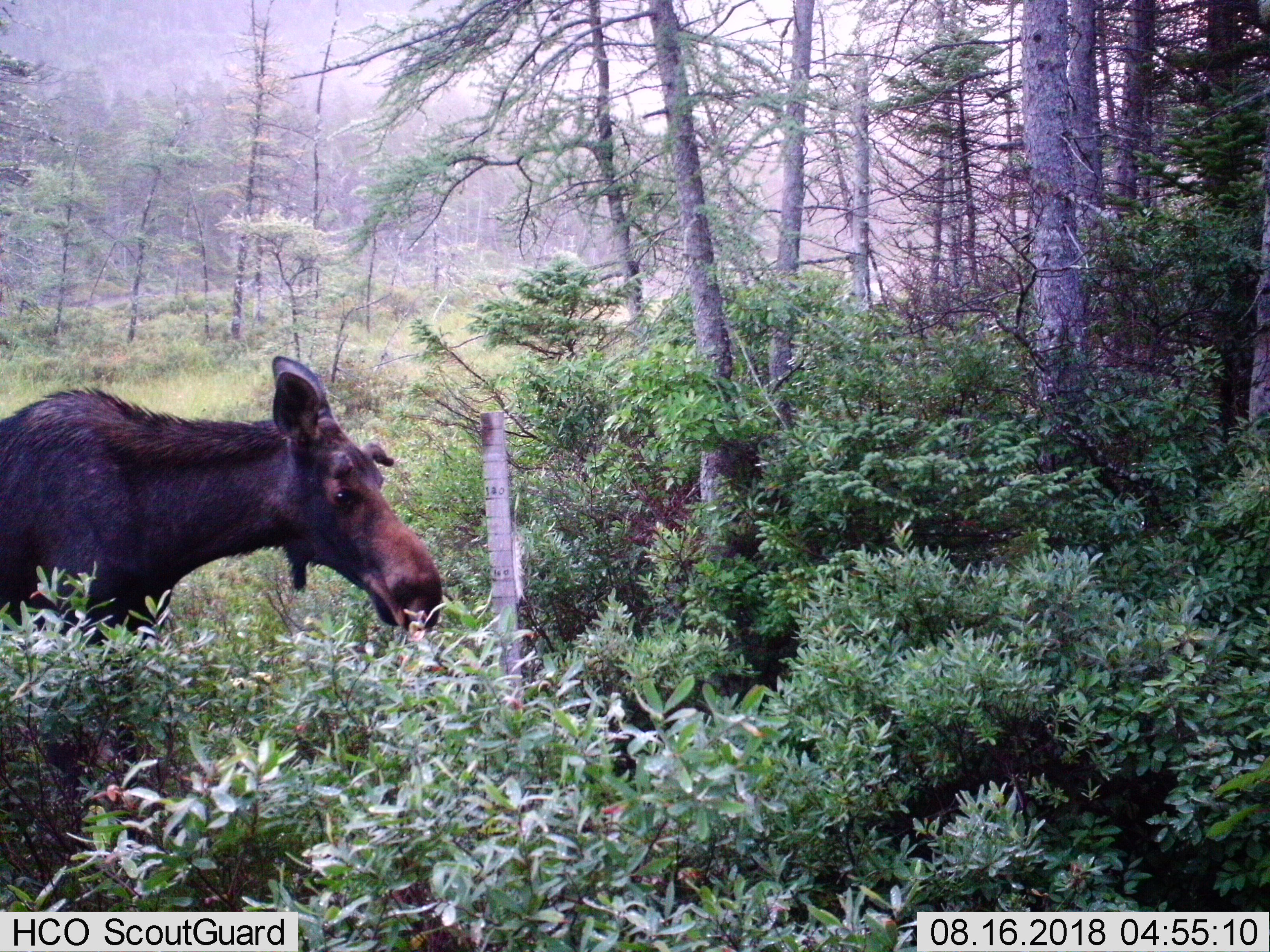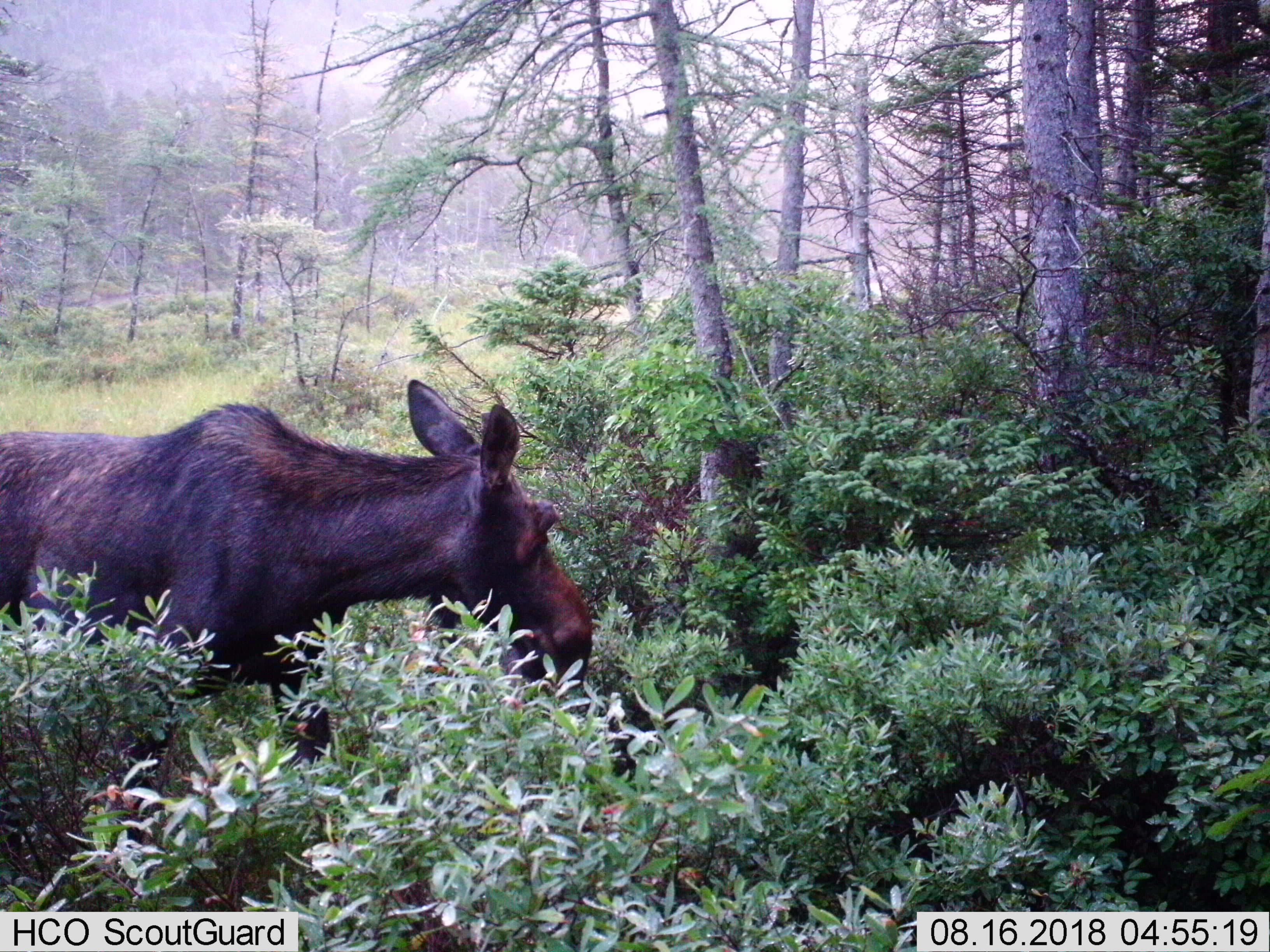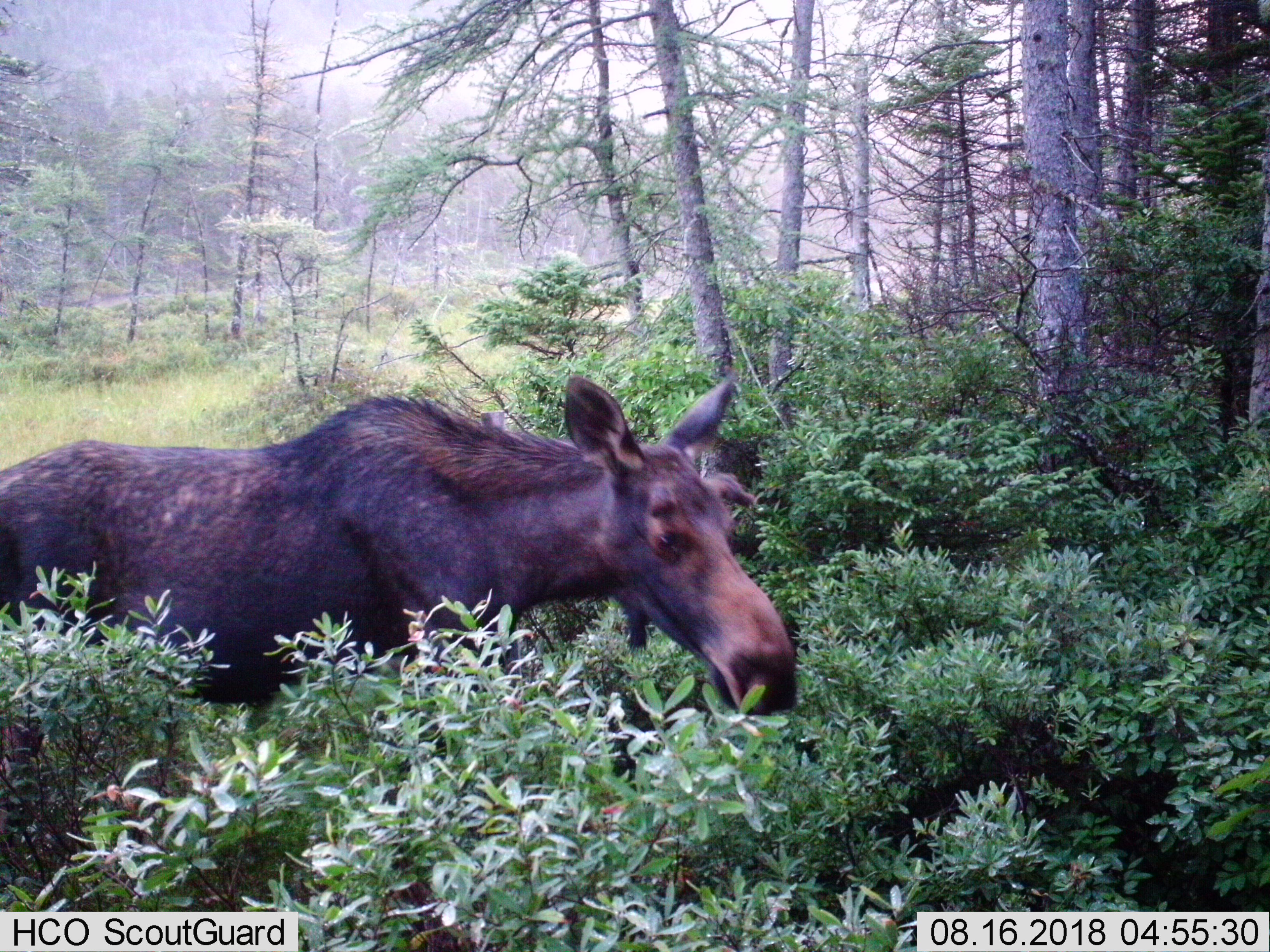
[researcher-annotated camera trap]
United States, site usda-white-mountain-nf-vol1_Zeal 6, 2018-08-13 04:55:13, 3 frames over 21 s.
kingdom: Animalia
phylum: Chordata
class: Mammalia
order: Artiodactyla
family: Cervidae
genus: Alces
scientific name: Alces alces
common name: moose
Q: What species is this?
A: Moose (Alces alces).